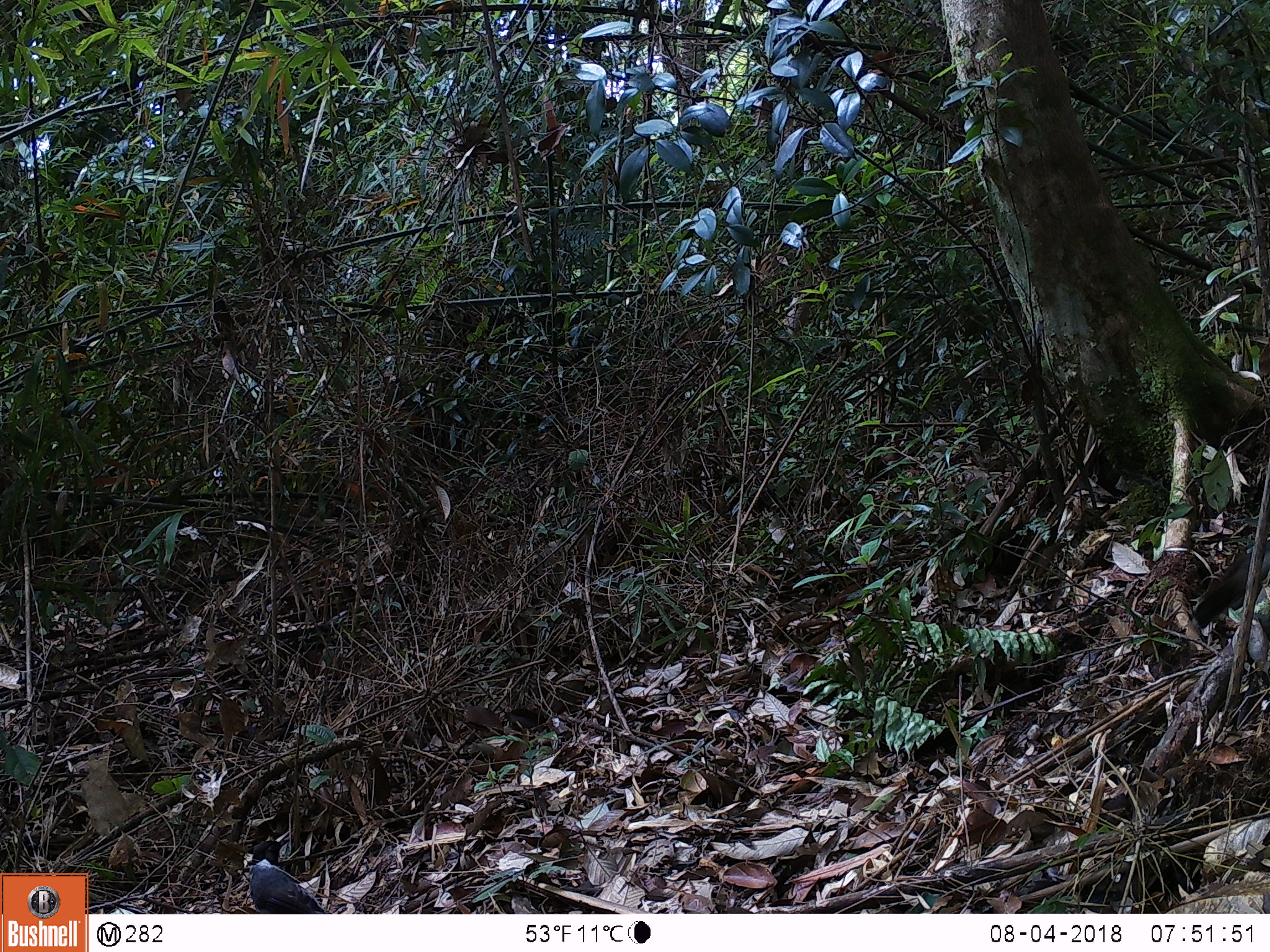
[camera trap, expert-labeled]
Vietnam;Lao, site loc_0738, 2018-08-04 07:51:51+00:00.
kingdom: Animalia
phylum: Chordata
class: Aves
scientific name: Aves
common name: bird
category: unidentified bird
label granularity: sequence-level